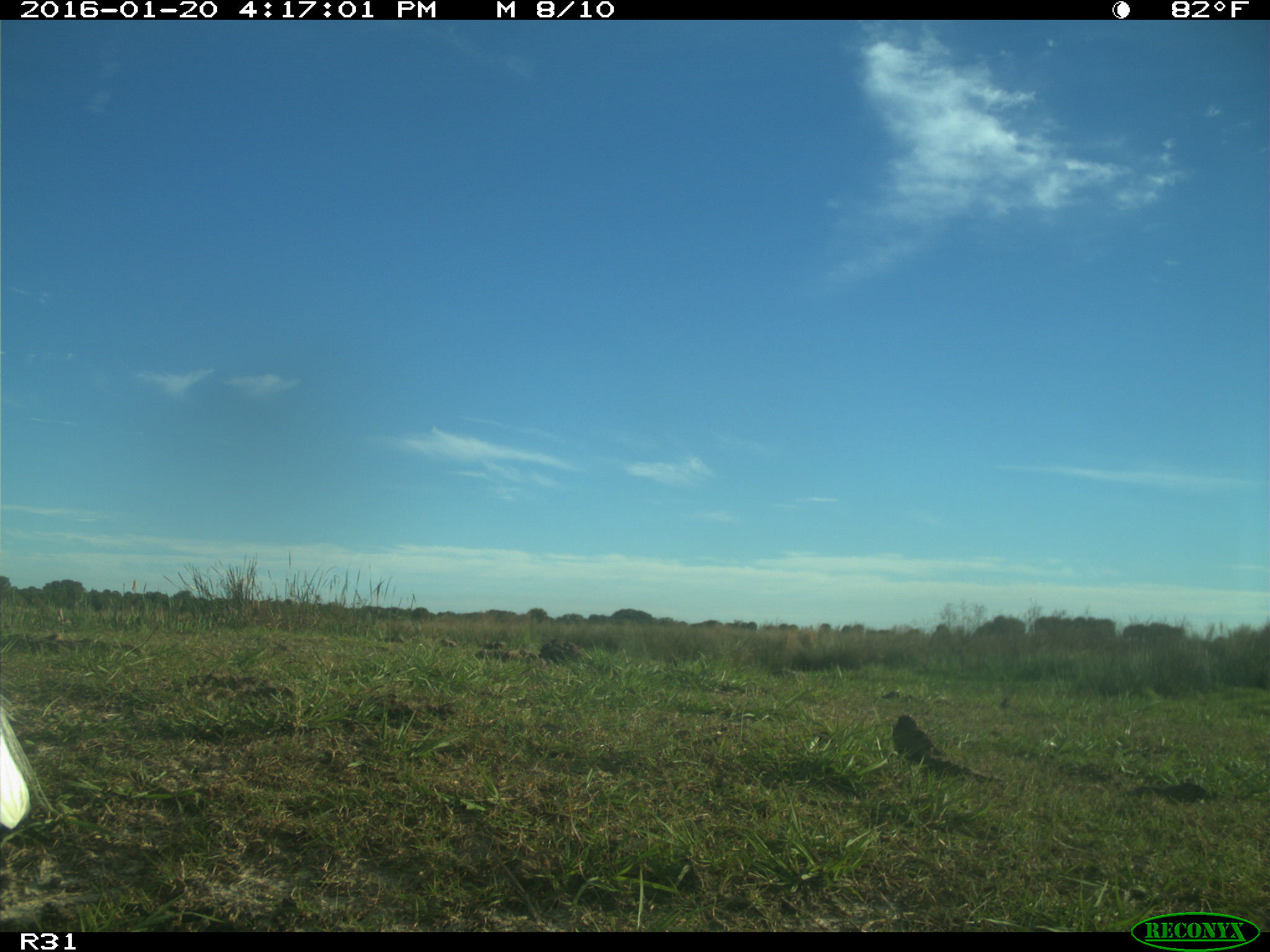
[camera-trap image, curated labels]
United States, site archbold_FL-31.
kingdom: Animalia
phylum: Chordata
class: Aves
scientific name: Aves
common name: birds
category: unidentified bird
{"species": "unidentified bird (birds) (Aves)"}